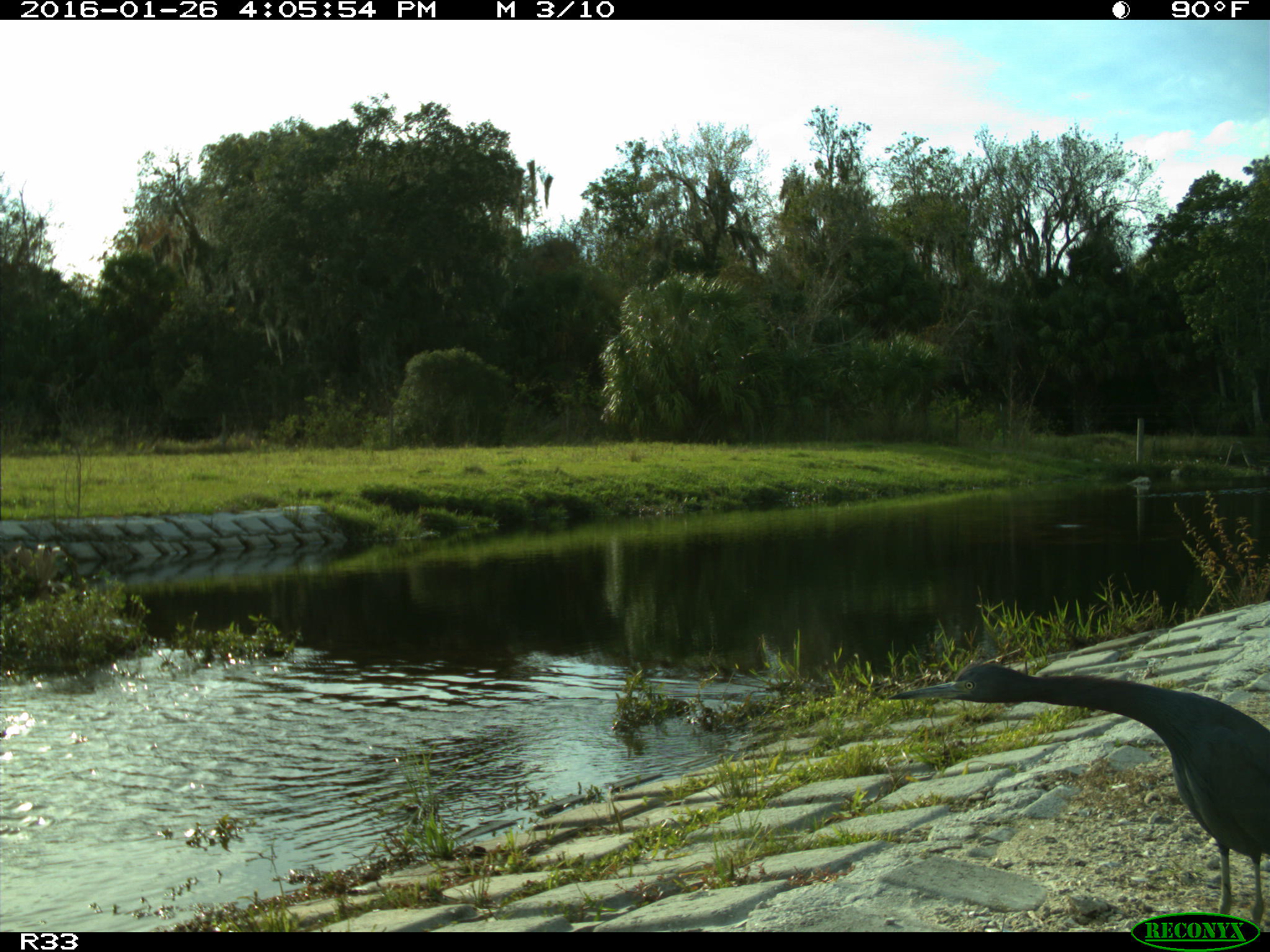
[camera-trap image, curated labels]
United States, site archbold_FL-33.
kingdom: Animalia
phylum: Chordata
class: Aves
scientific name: Aves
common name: birds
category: unidentified bird